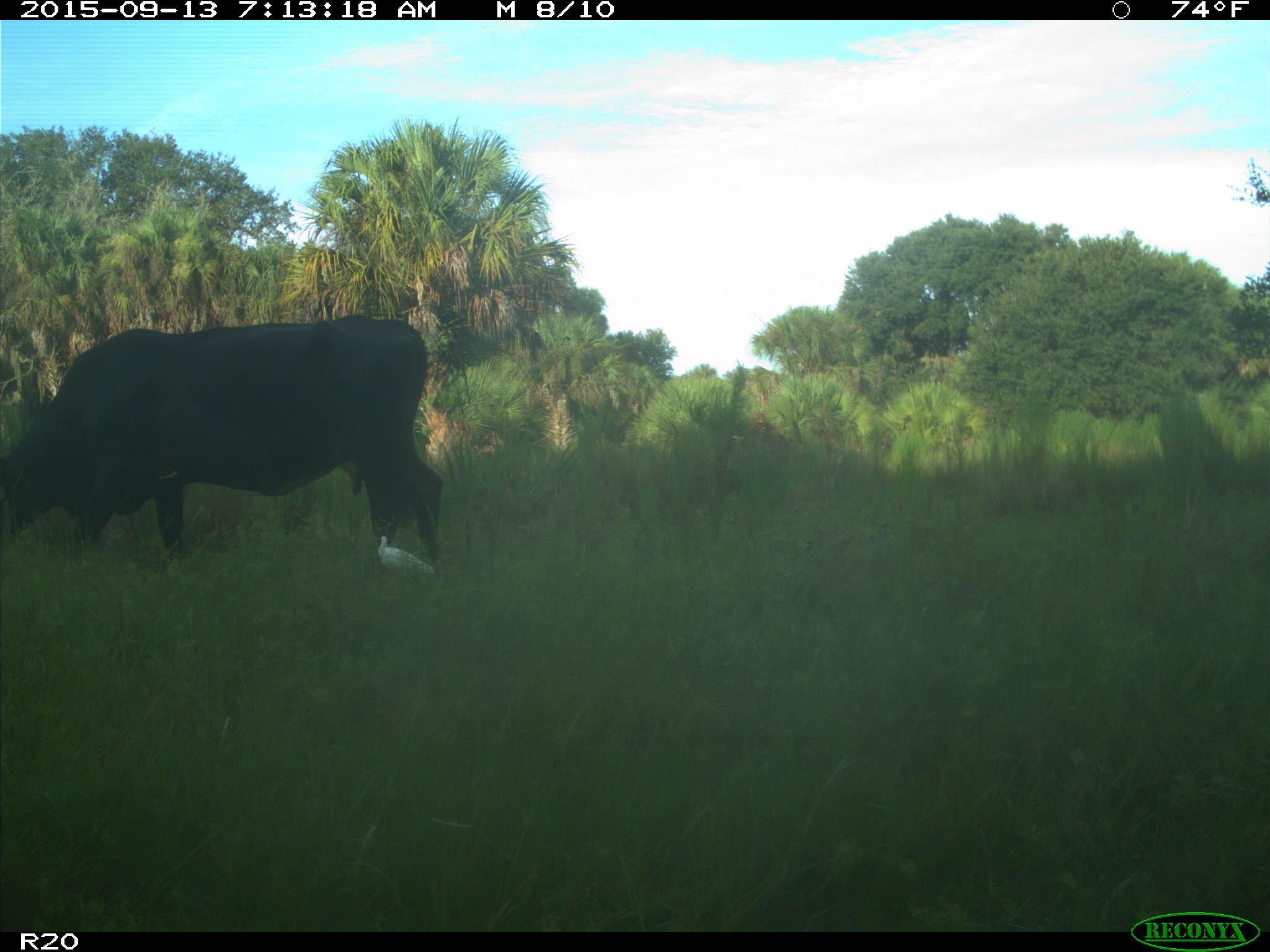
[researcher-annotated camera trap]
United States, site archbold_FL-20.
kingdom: Animalia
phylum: Chordata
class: Mammalia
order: Artiodactyla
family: Bovidae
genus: Bos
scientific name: Bos taurus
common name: domestic cow